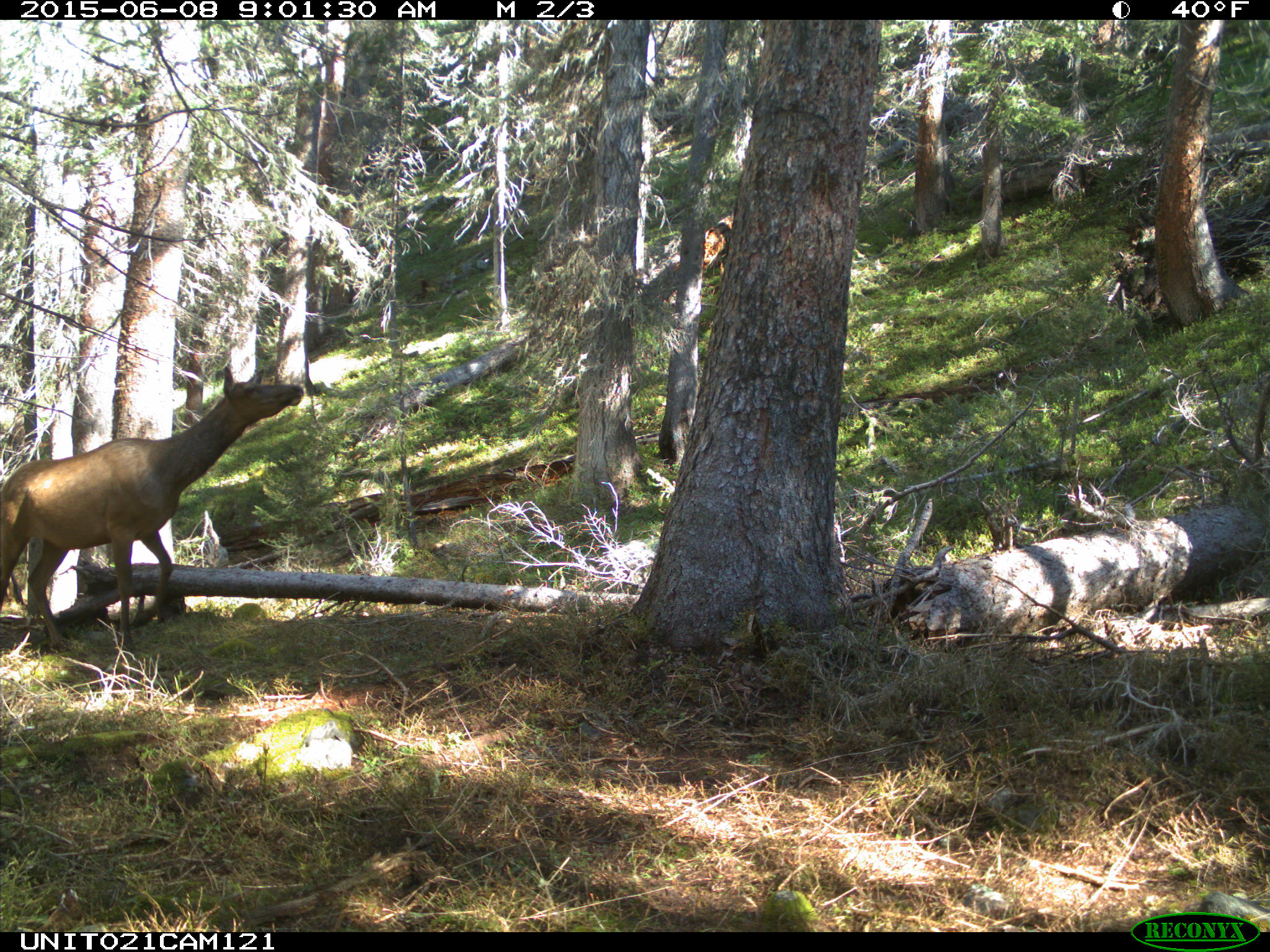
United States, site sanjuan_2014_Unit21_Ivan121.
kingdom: Animalia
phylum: Chordata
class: Mammalia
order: Artiodactyla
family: Cervidae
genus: Cervus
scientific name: Cervus elaphus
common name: red deer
Cervus elaphus (red deer).